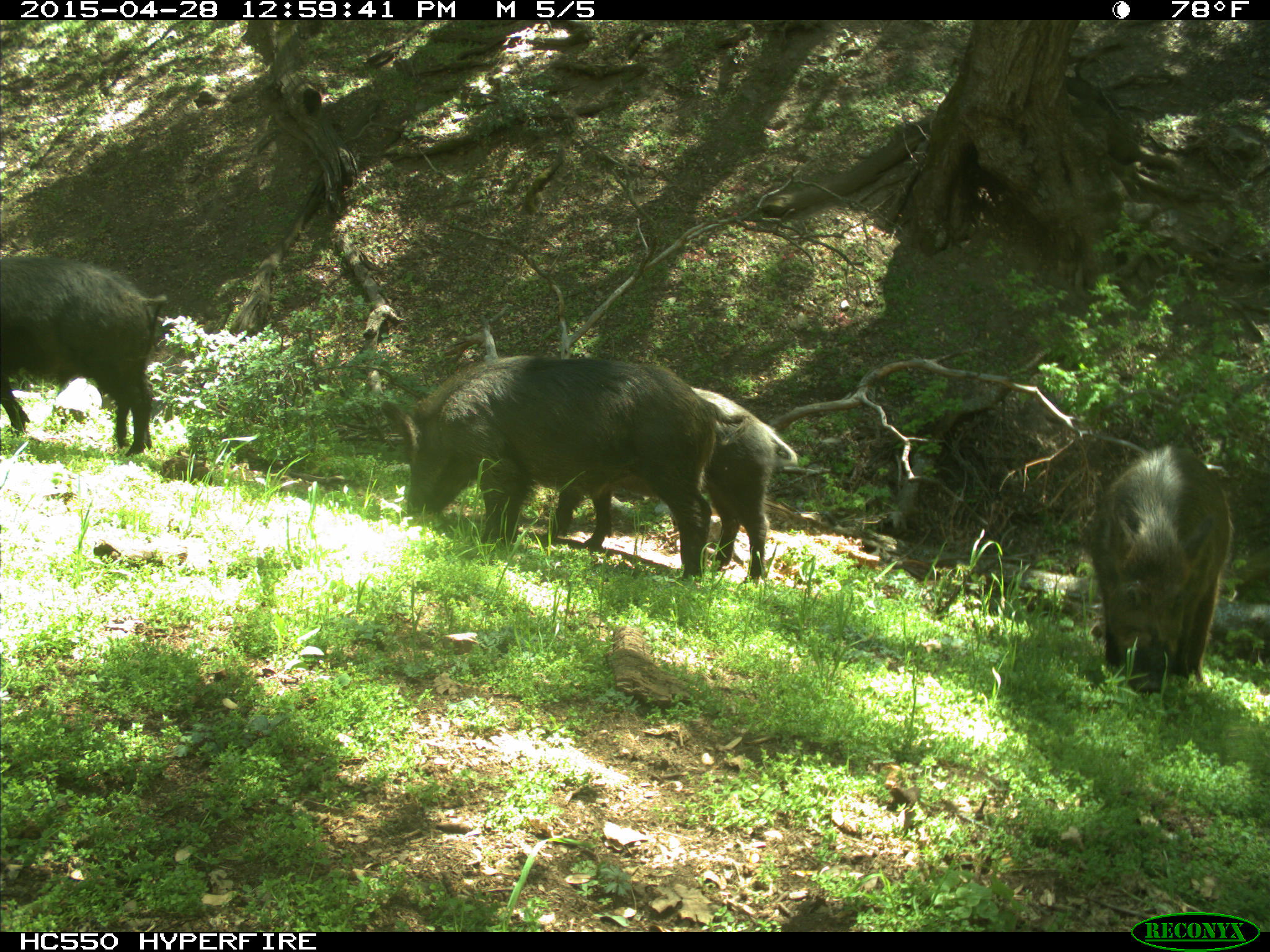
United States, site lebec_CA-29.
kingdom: Animalia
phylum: Chordata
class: Mammalia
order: Artiodactyla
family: Suidae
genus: Sus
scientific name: Sus scrofa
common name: wild boar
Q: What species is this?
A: Sus scrofa (wild boar).